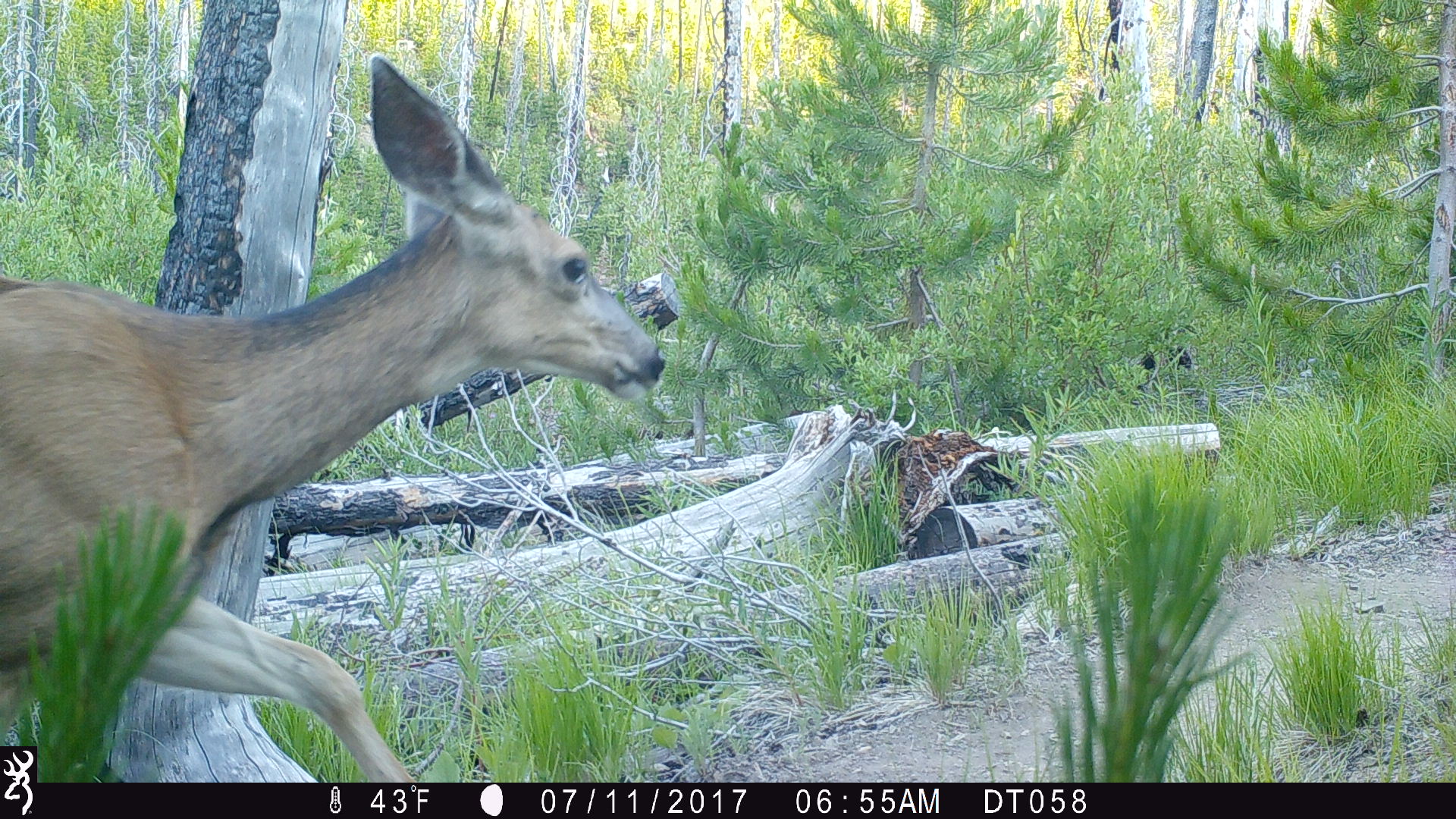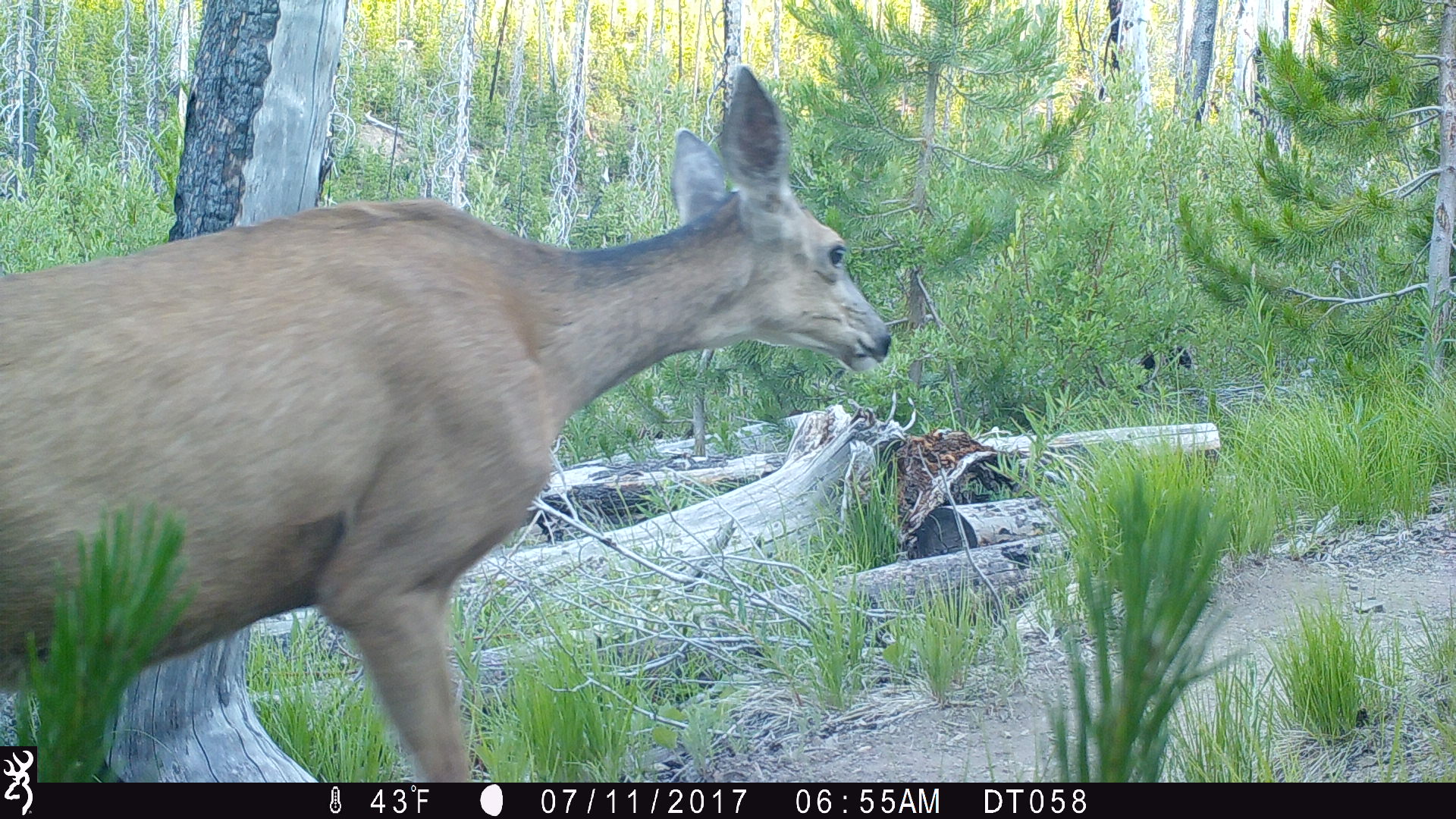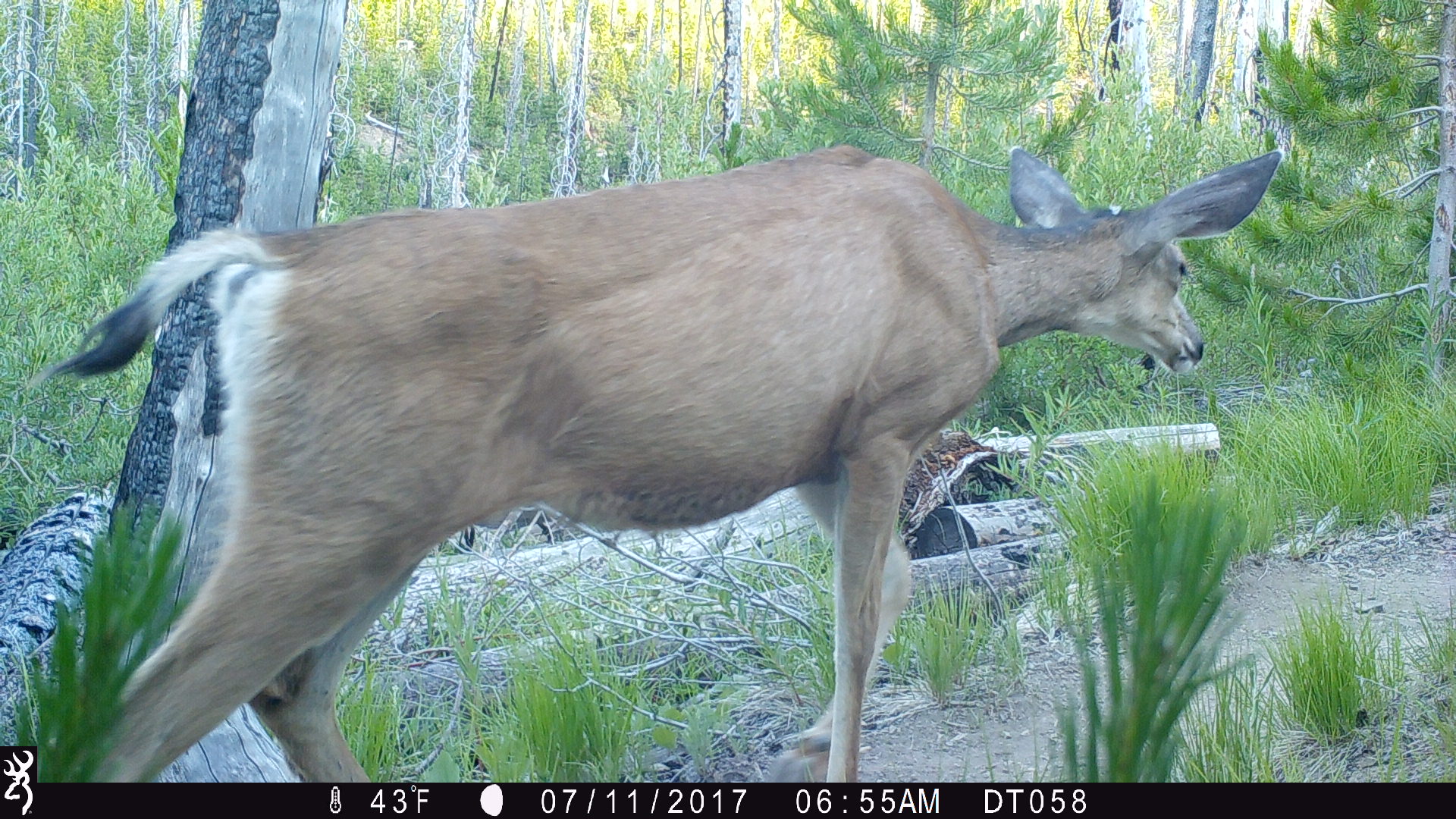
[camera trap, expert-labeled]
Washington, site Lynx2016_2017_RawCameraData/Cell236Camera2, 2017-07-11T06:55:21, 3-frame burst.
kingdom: Animalia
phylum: Chordata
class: Mammalia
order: Artiodactyla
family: Cervidae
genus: Odocoileus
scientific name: Odocoileus hemionus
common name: mule deer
Odocoileus hemionus (mule deer). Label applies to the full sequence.